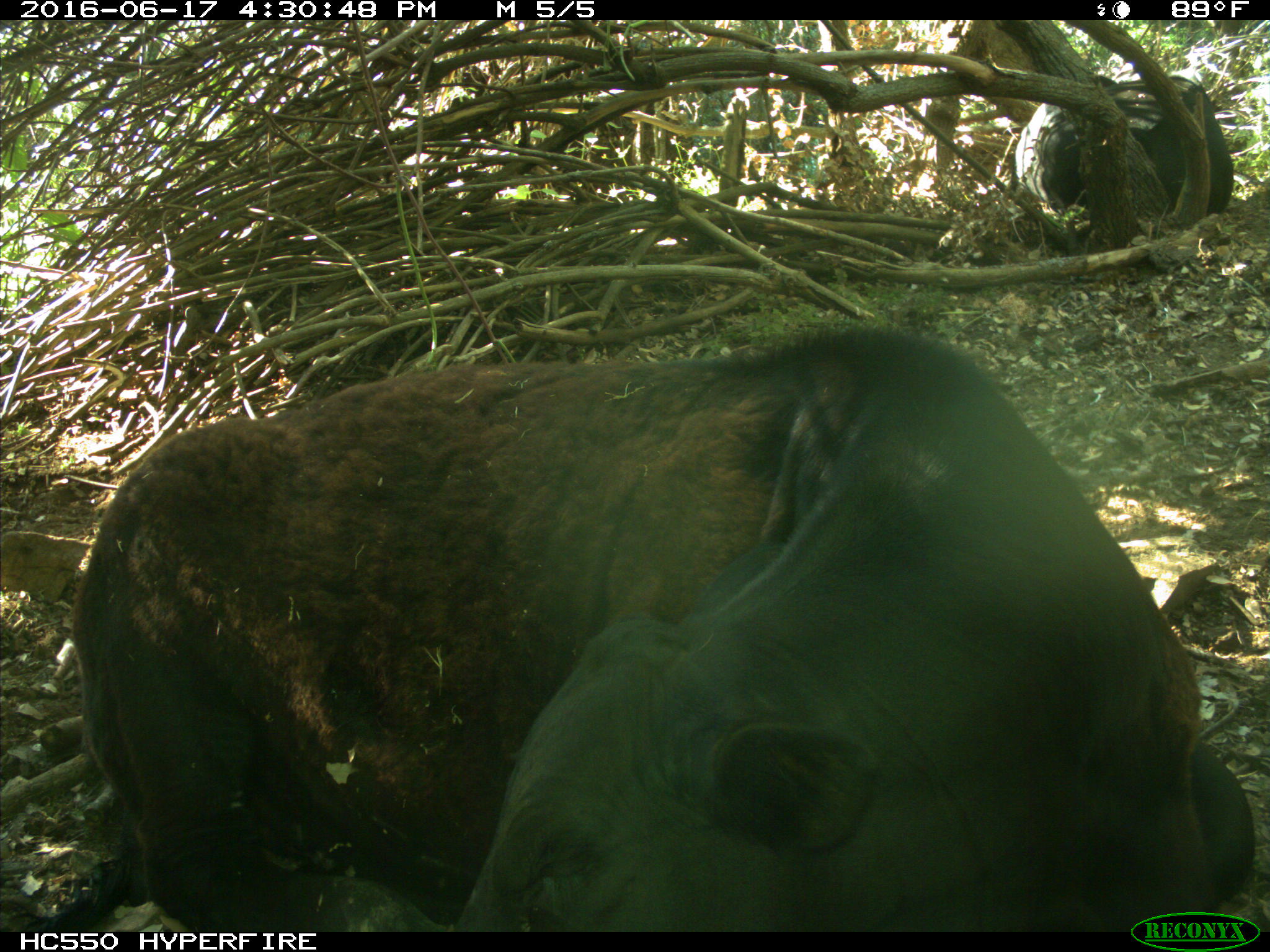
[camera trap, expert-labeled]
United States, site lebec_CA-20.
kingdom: Animalia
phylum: Chordata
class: Mammalia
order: Artiodactyla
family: Bovidae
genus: Bos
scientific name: Bos taurus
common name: domestic cow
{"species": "Bos taurus (domestic cow)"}